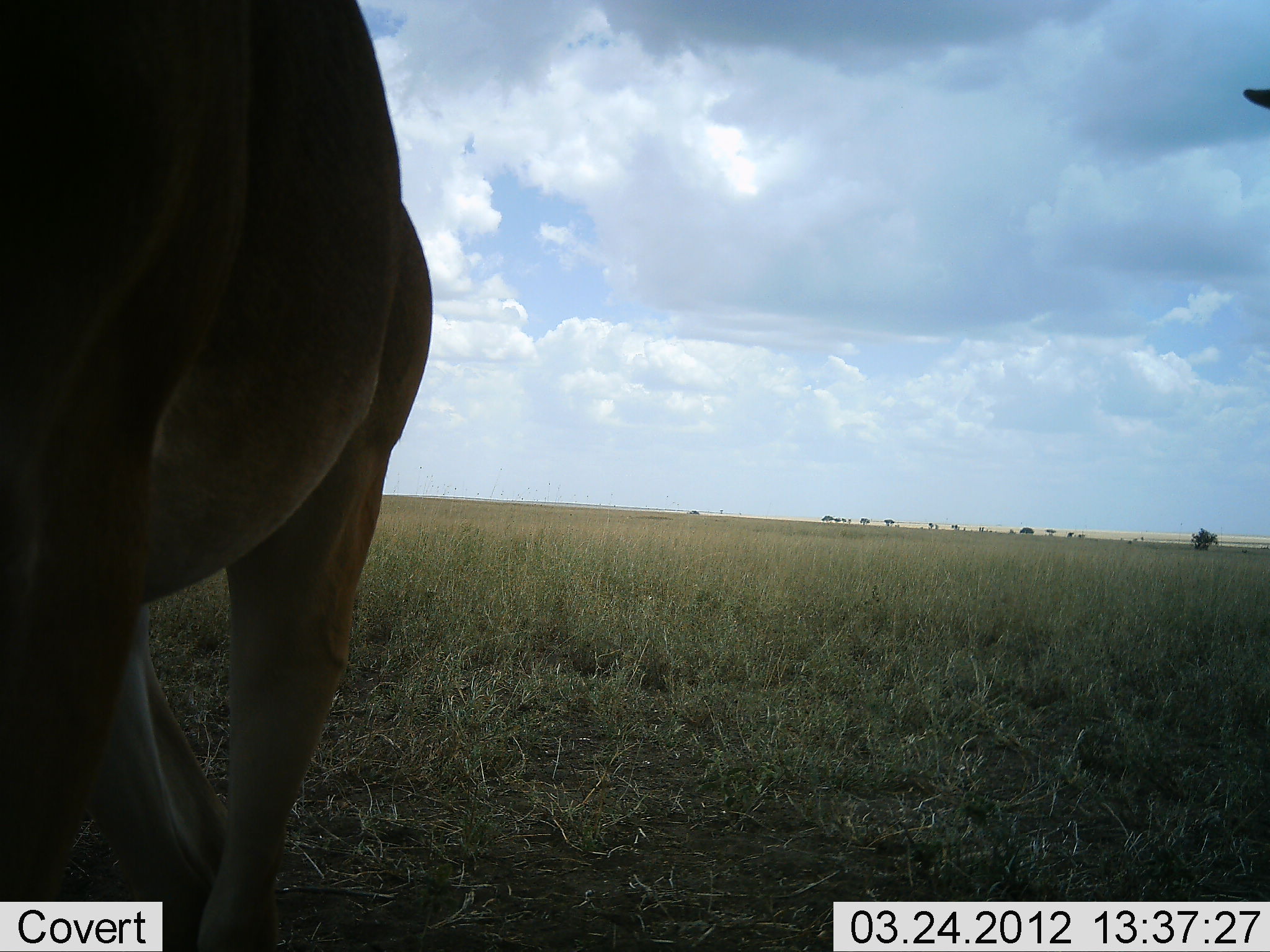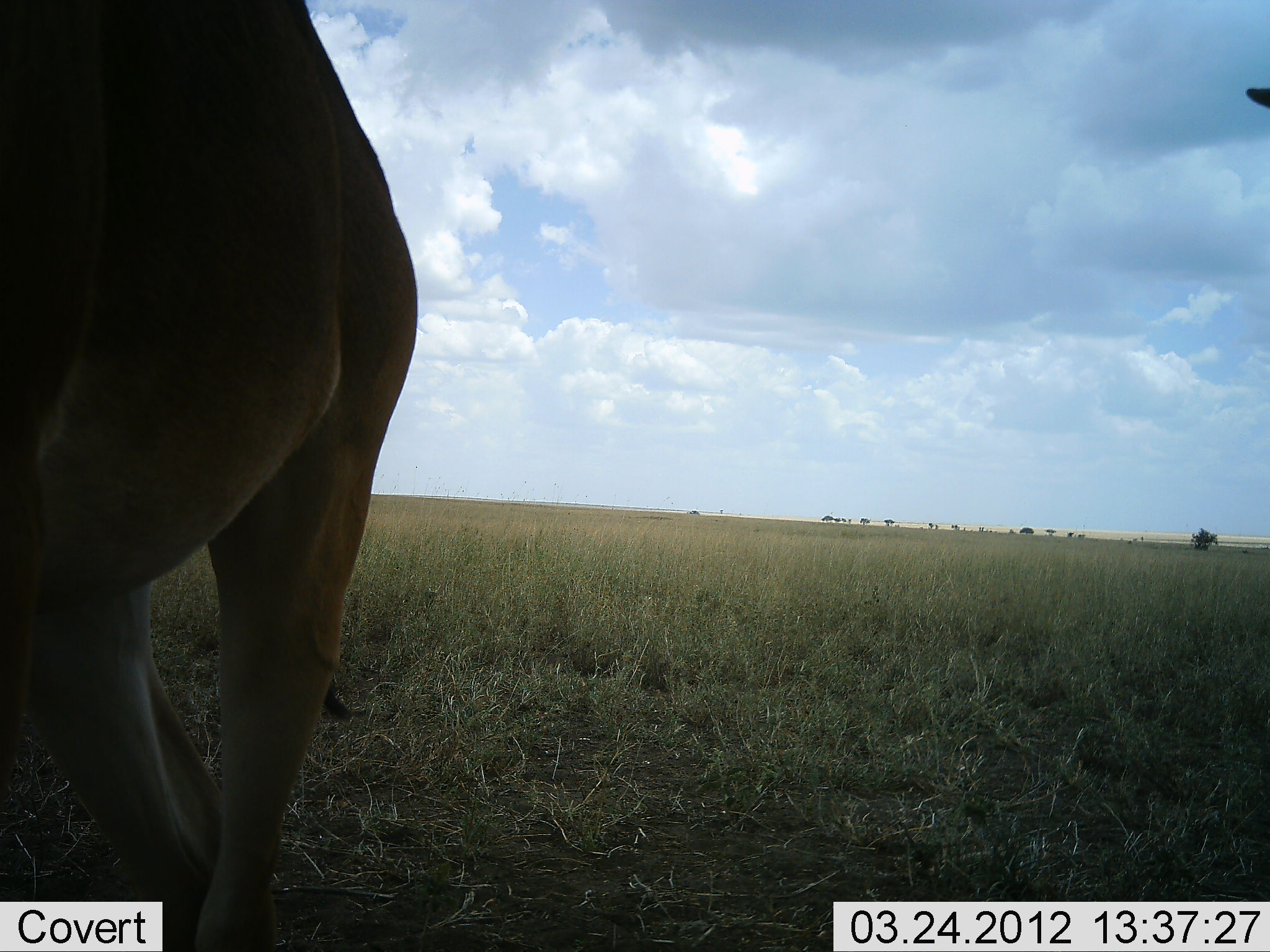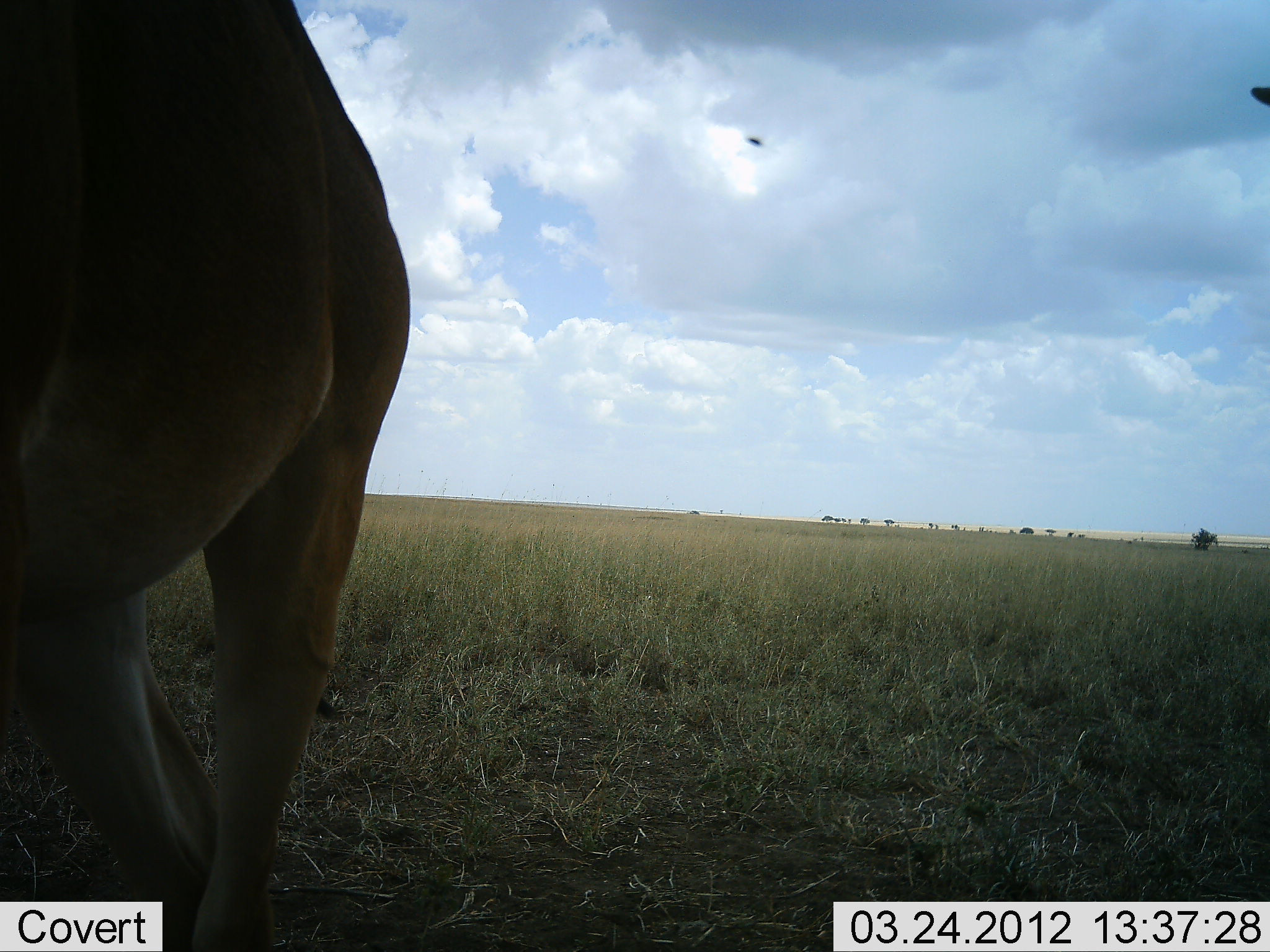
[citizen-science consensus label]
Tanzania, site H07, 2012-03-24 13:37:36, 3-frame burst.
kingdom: Animalia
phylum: Chordata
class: Mammalia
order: Artiodactyla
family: Bovidae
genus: Alcelaphus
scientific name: Alcelaphus buselaphus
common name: hartebeest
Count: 1.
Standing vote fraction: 94%.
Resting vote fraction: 6%.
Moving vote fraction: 0%.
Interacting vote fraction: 0%.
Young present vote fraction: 0%.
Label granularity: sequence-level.